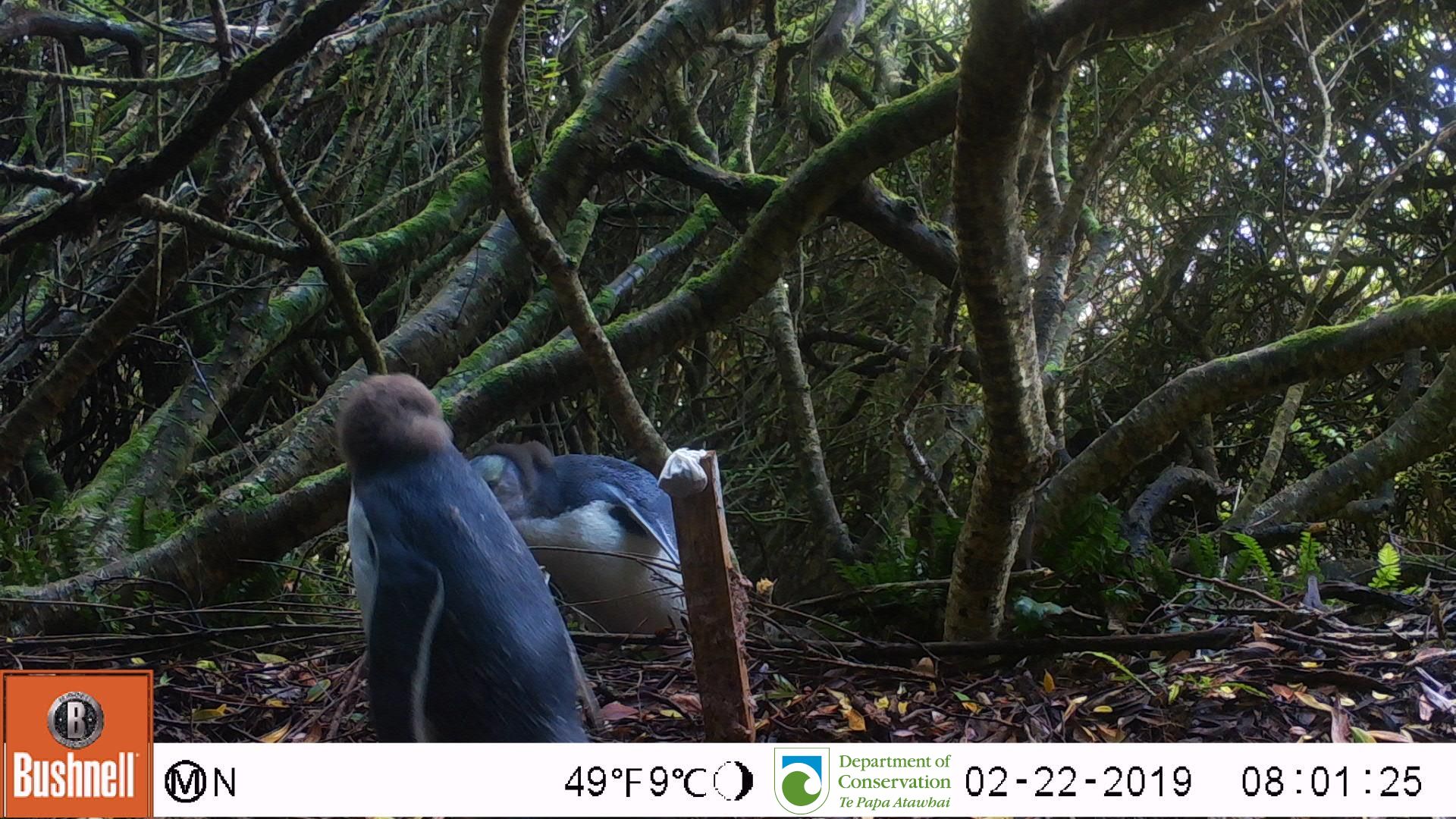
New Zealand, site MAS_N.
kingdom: Animalia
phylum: Chordata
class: Aves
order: Sphenisciformes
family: Spheniscidae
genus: Megadyptes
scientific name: Megadyptes antipodes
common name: yellow-eyed penguin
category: yellow eyed penguin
Yellow eyed penguin (yellow-eyed penguin) (Megadyptes antipodes).